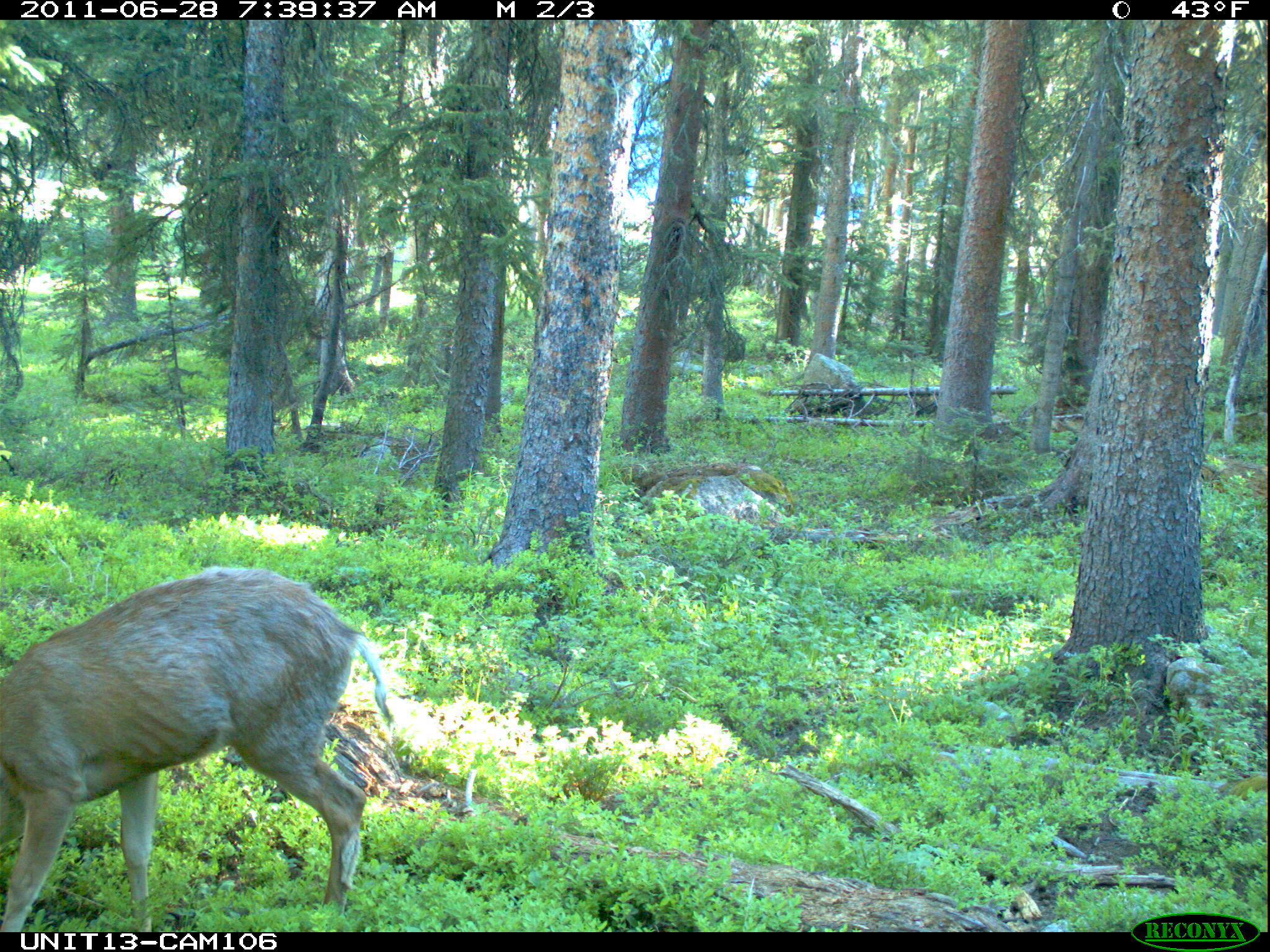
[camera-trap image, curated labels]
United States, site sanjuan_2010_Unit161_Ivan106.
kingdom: Animalia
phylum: Chordata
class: Mammalia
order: Artiodactyla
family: Cervidae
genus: Odocoileus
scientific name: Odocoileus hemionus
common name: mule deer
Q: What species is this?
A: Odocoileus hemionus (mule deer).